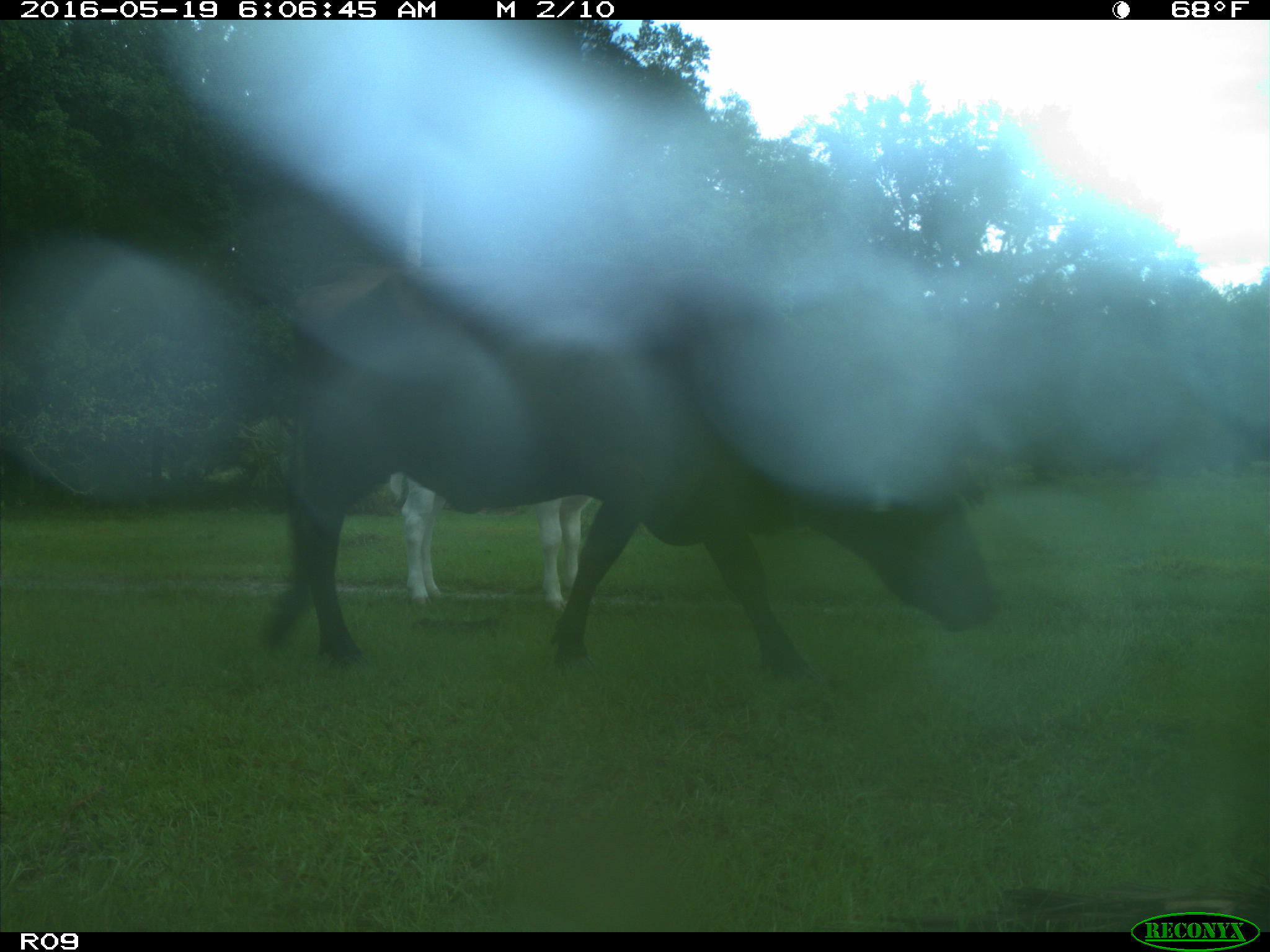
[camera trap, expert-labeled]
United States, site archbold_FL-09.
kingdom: Animalia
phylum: Chordata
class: Mammalia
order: Artiodactyla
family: Bovidae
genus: Bos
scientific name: Bos taurus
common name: domestic cow